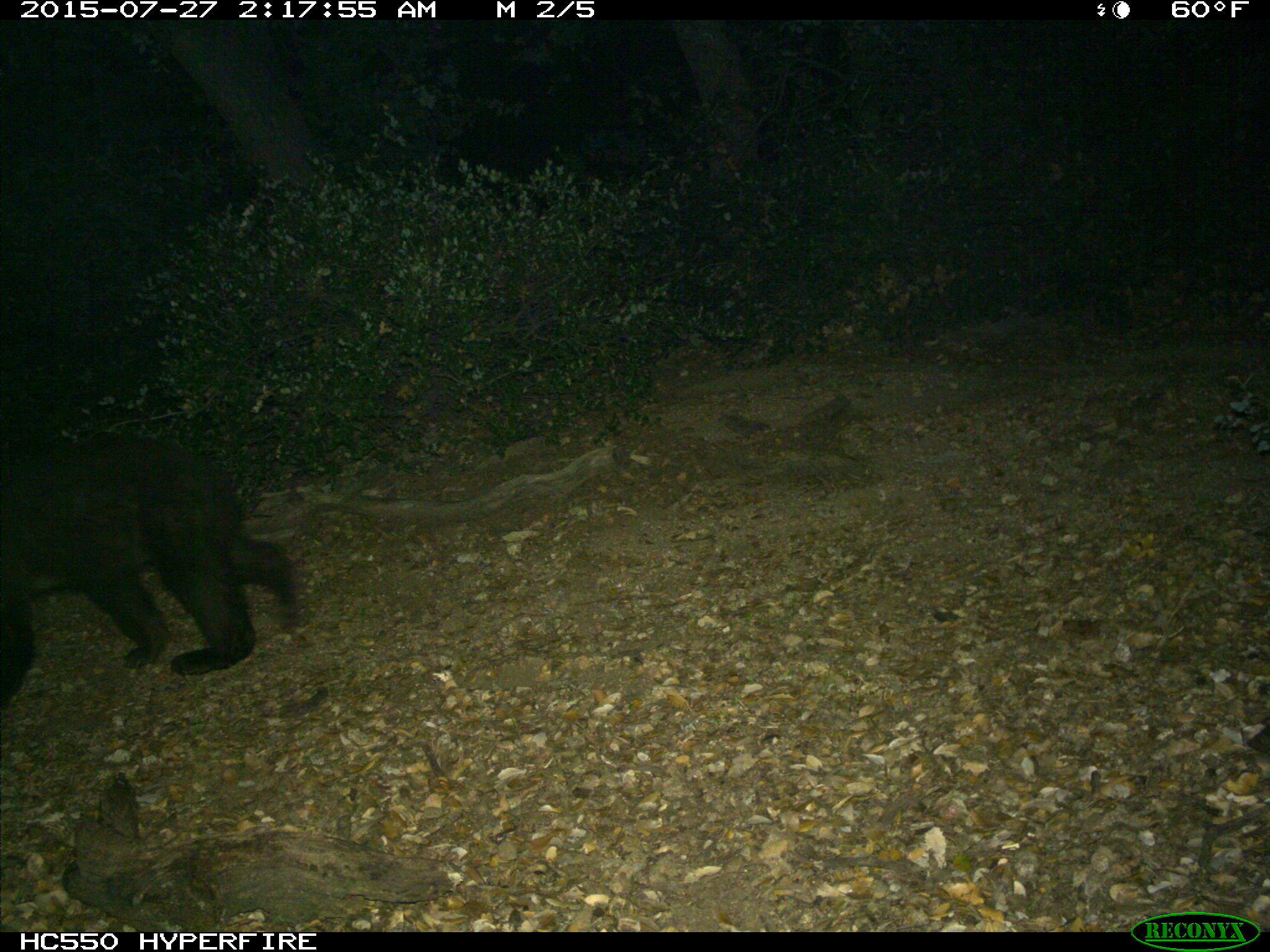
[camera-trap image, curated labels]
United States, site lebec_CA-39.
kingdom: Animalia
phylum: Chordata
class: Mammalia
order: Carnivora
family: Ursidae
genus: Ursus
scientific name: Ursus americanus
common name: american black bear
Ursus americanus (american black bear).